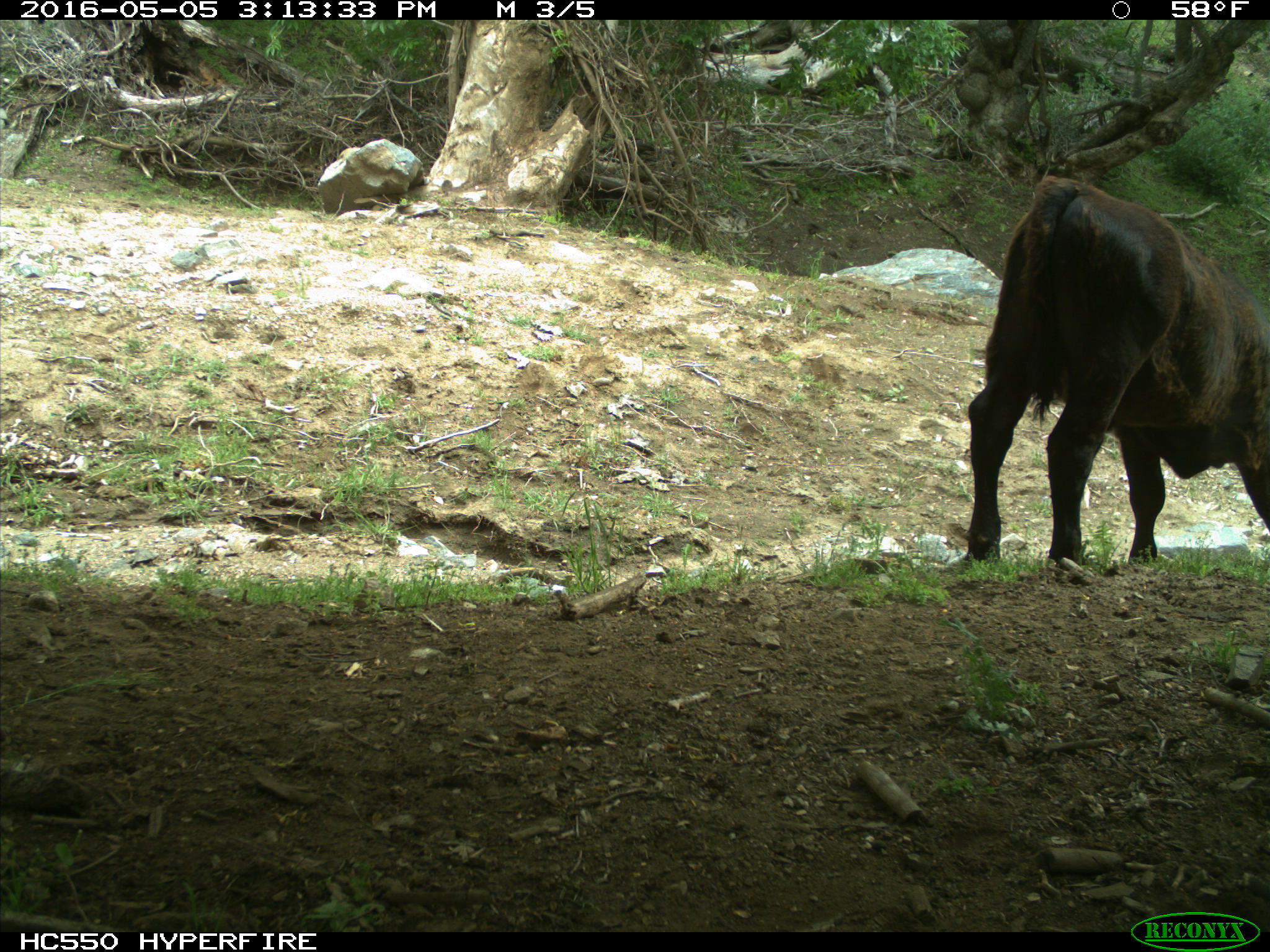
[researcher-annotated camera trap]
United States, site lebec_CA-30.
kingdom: Animalia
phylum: Chordata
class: Mammalia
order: Artiodactyla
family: Bovidae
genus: Bos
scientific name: Bos taurus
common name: domestic cow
Bos taurus (domestic cow).